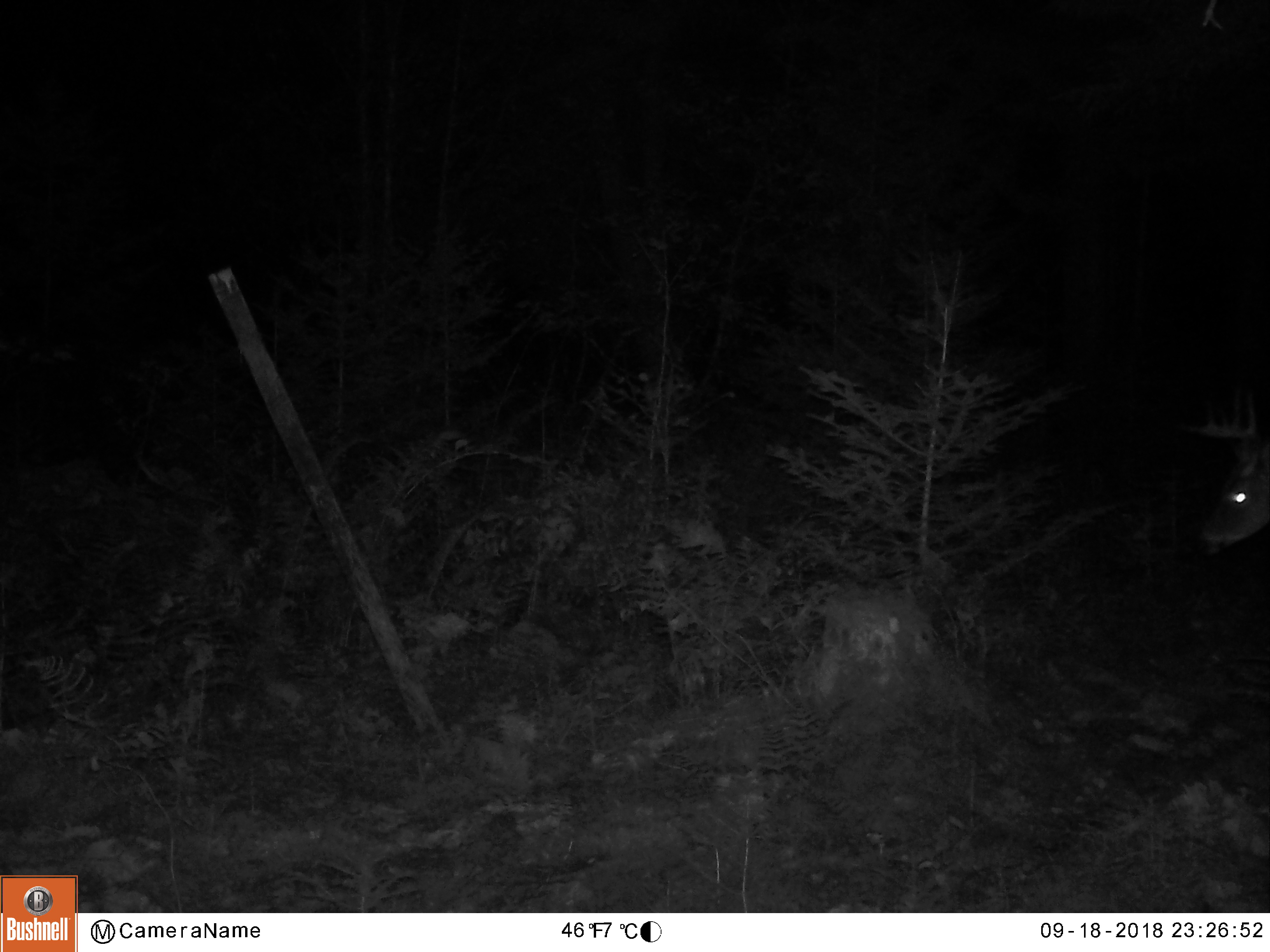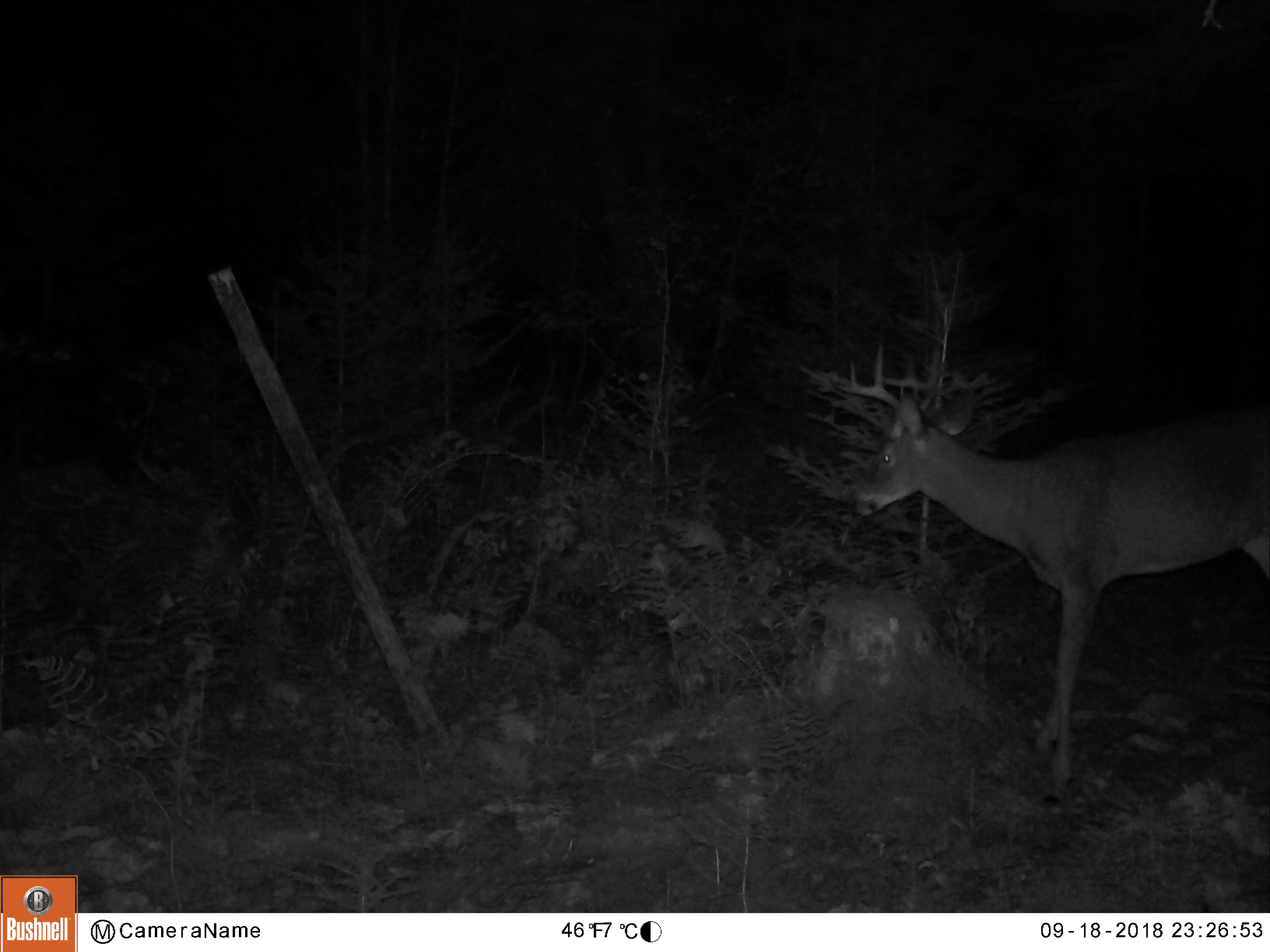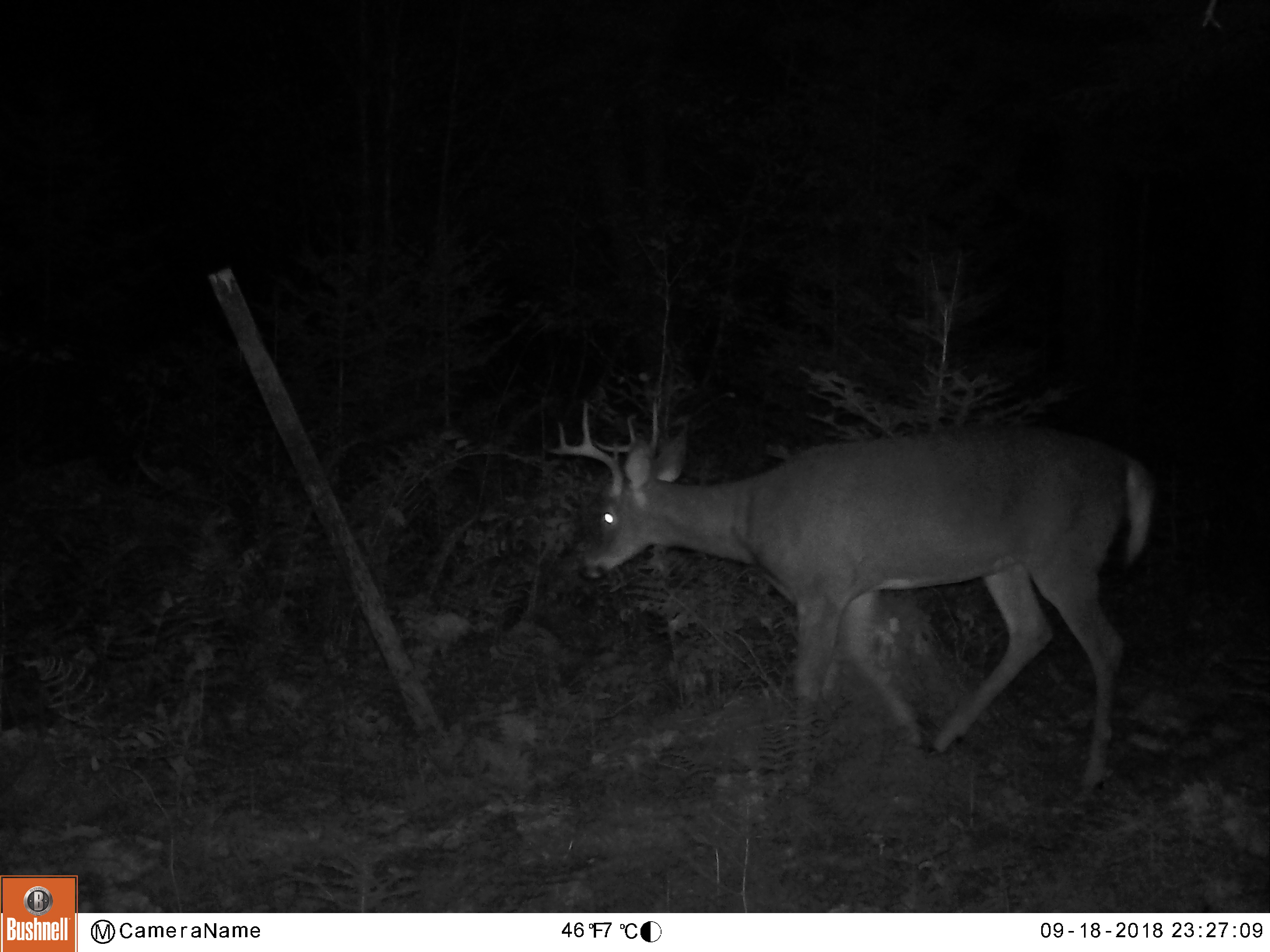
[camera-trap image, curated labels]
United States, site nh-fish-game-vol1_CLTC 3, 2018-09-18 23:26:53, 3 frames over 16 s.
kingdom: Animalia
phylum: Chordata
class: Mammalia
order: Artiodactyla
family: Cervidae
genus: Odocoileus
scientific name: Odocoileus virginianus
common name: white-tailed deer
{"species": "white-tailed deer (Odocoileus virginianus)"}